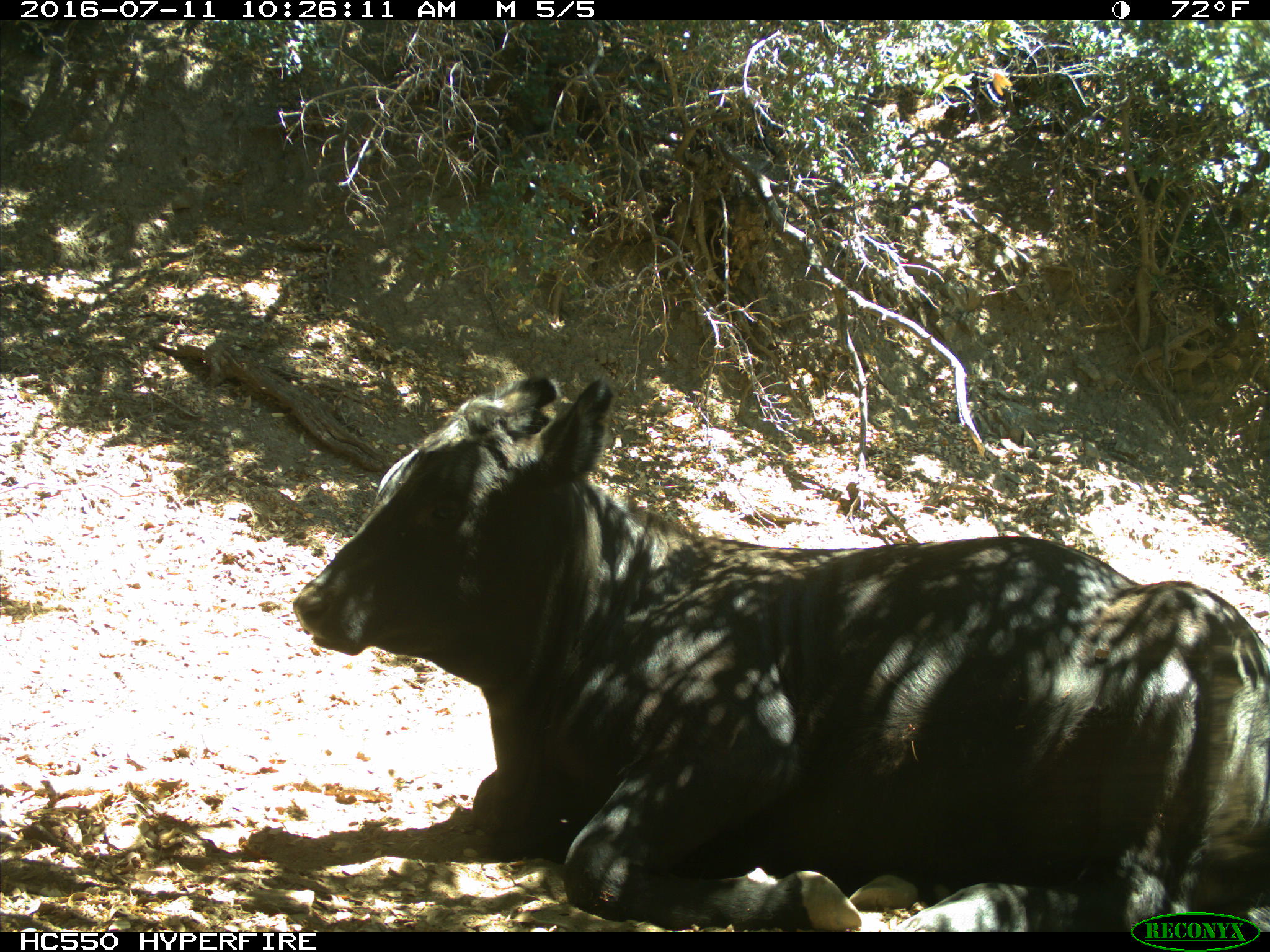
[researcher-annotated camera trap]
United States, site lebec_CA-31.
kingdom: Animalia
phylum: Chordata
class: Mammalia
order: Artiodactyla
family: Bovidae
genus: Bos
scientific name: Bos taurus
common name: domestic cow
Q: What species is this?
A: Bos taurus (domestic cow).